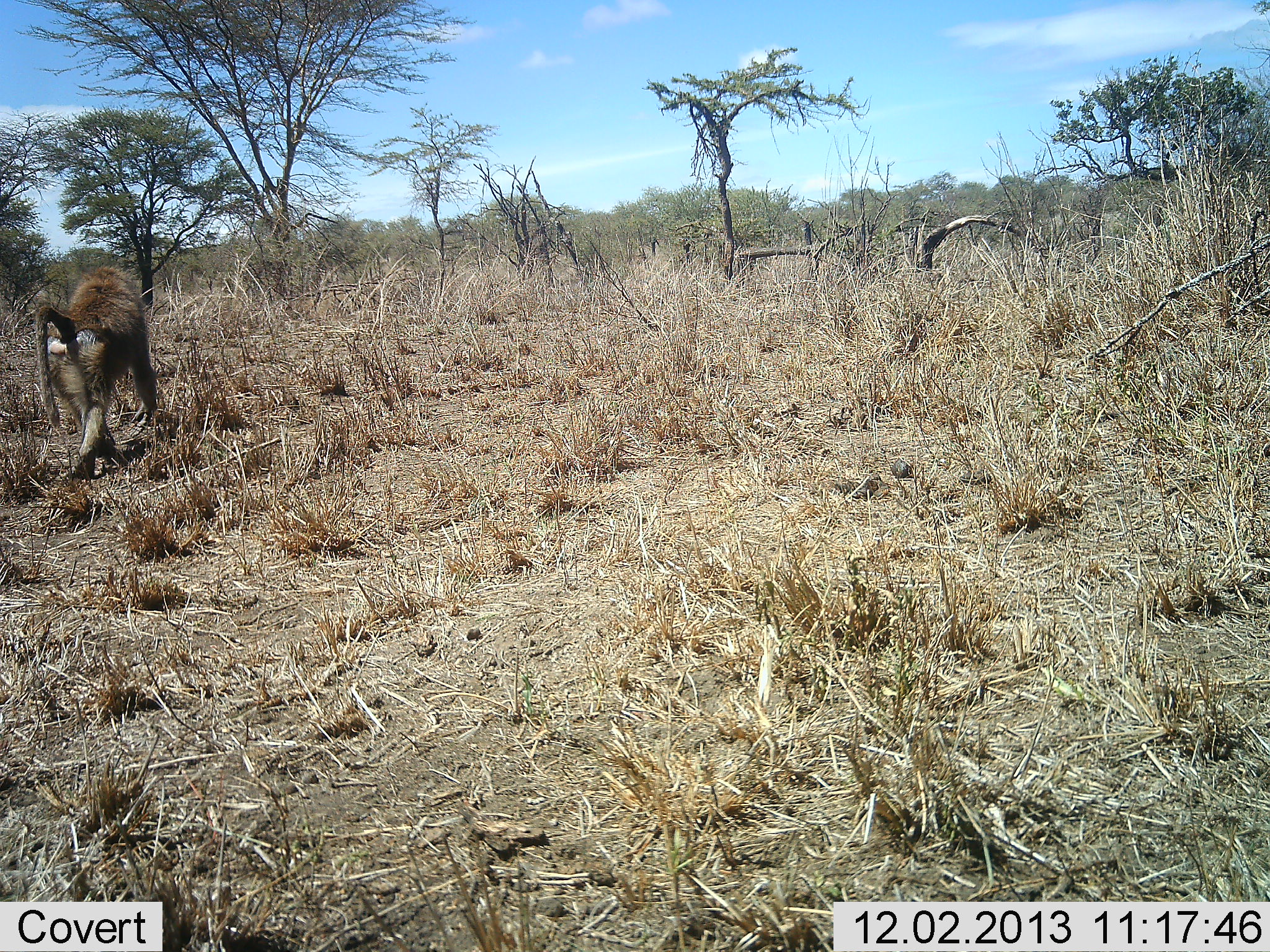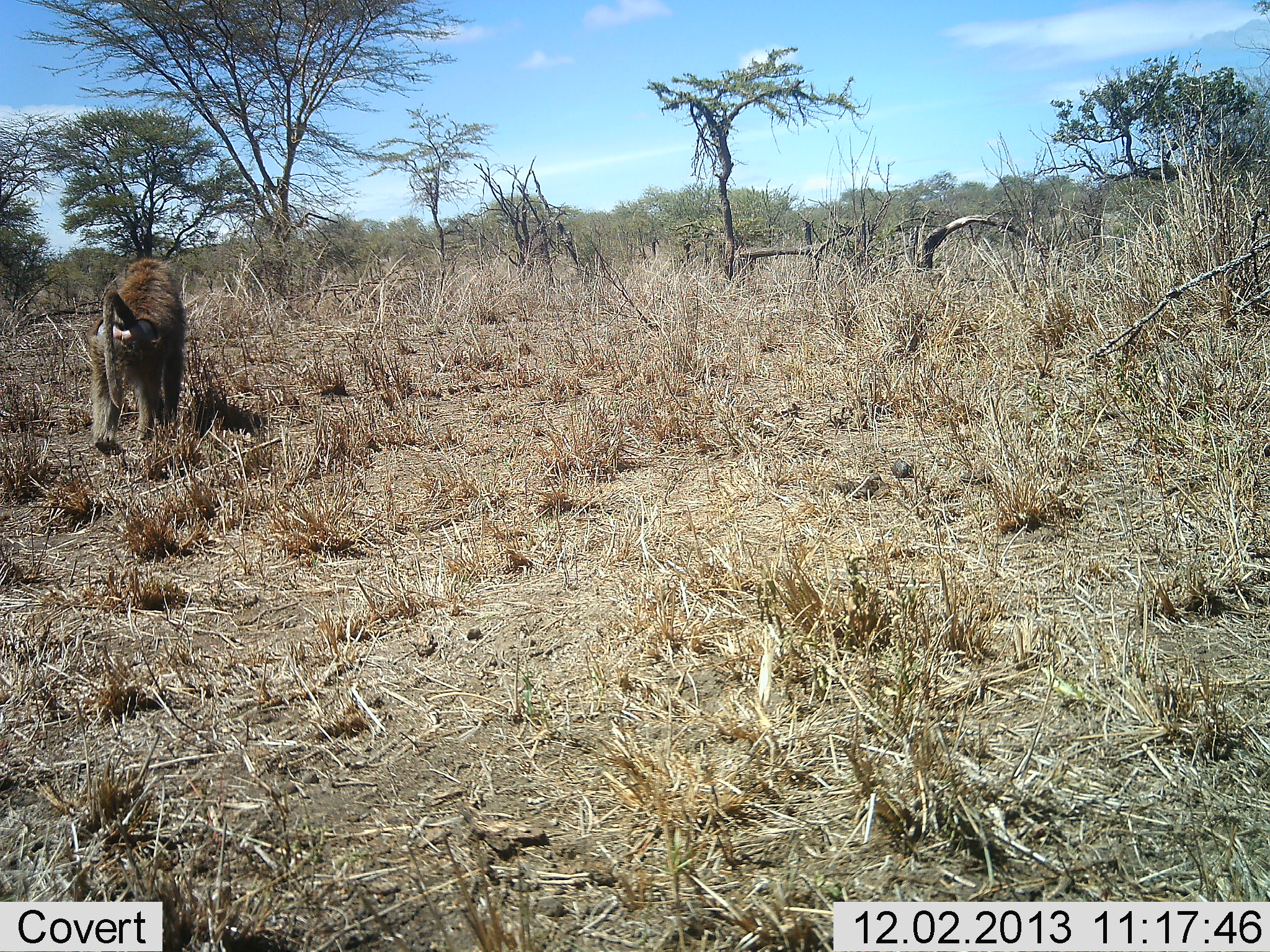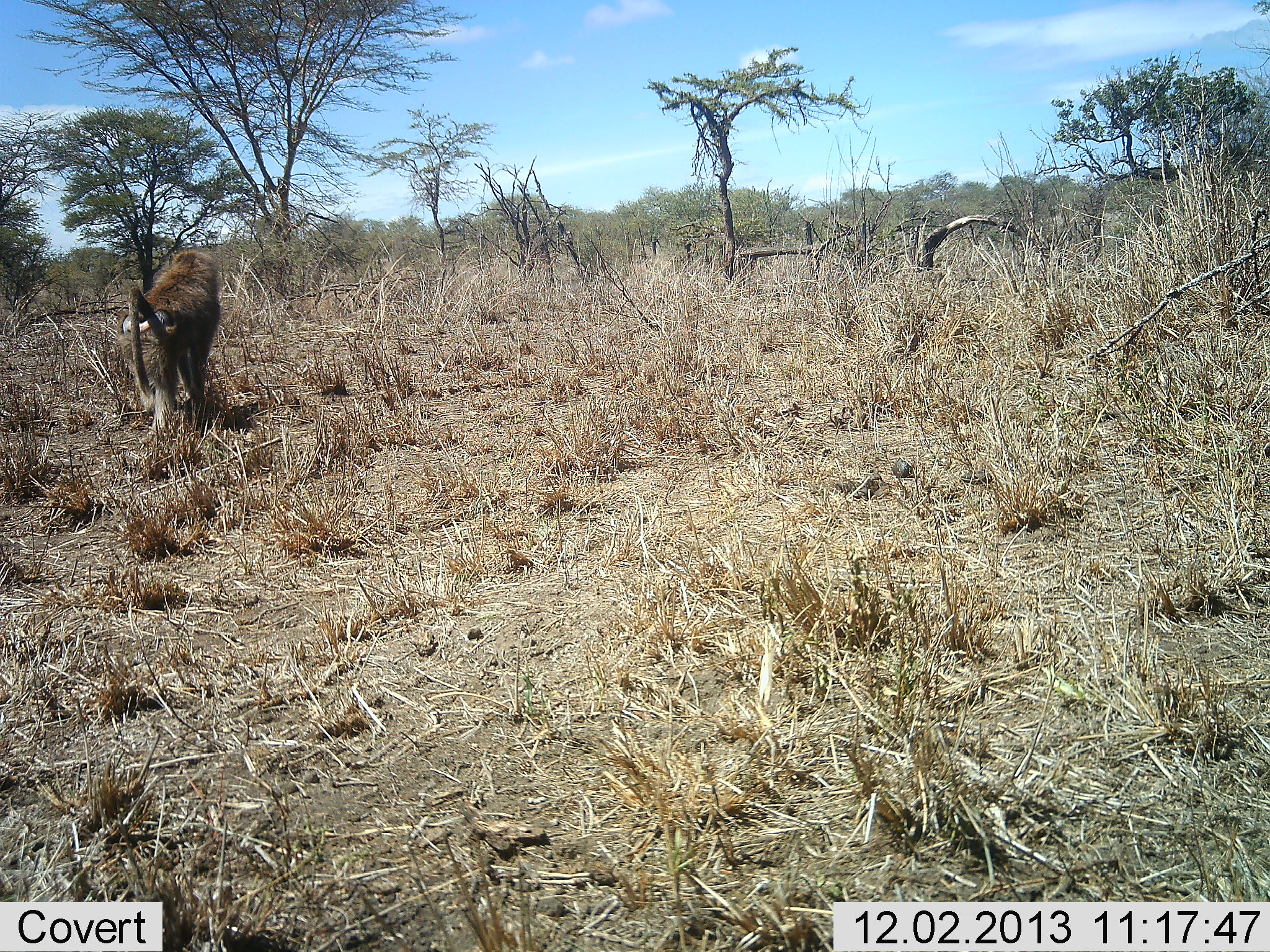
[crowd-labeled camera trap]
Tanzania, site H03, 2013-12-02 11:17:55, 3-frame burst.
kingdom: Animalia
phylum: Chordata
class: Mammalia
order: Primates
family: Cercopithecidae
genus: Papio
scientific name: Papio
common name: baboon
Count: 1.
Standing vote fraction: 0%.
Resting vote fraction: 0%.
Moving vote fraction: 100%.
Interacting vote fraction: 0%.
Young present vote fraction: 0%.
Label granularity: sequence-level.